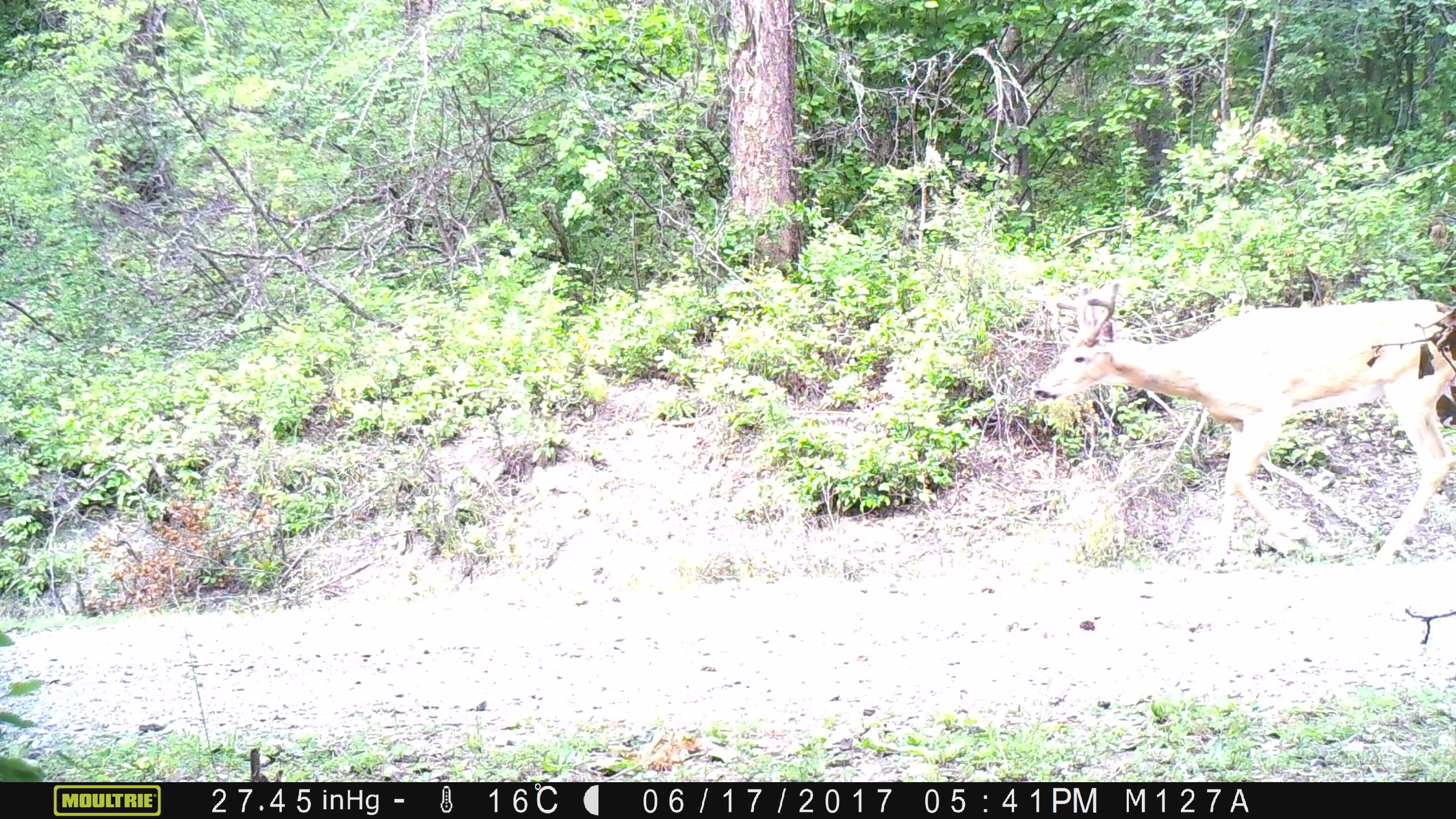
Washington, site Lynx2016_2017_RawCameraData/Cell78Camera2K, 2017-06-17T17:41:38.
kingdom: Animalia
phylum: Chordata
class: Mammalia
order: Artiodactyla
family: Bovidae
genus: Bos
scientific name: Bos taurus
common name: domestic cattle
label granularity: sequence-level